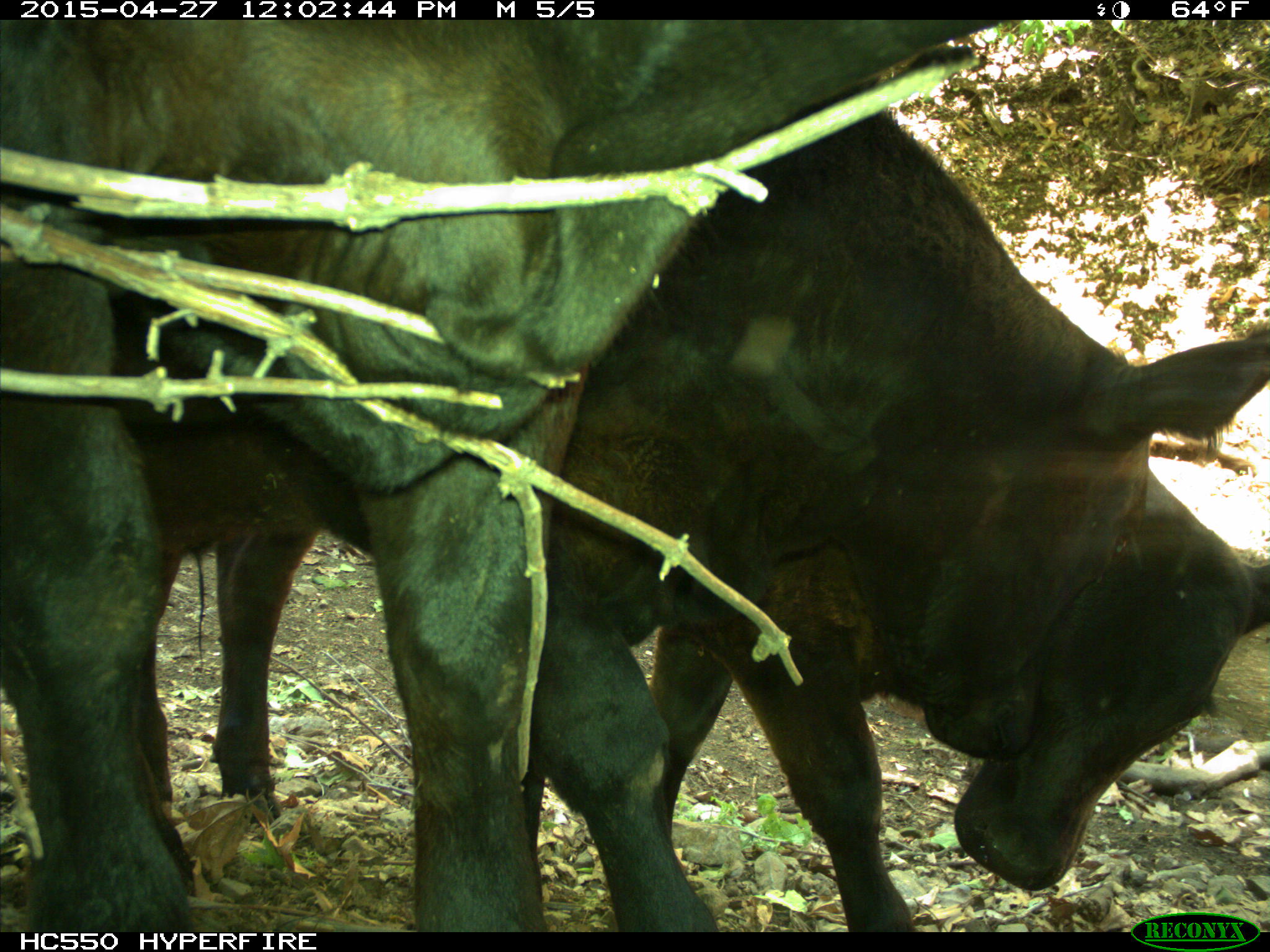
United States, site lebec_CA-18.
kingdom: Animalia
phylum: Chordata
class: Mammalia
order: Artiodactyla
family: Bovidae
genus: Bos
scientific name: Bos taurus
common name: domestic cow